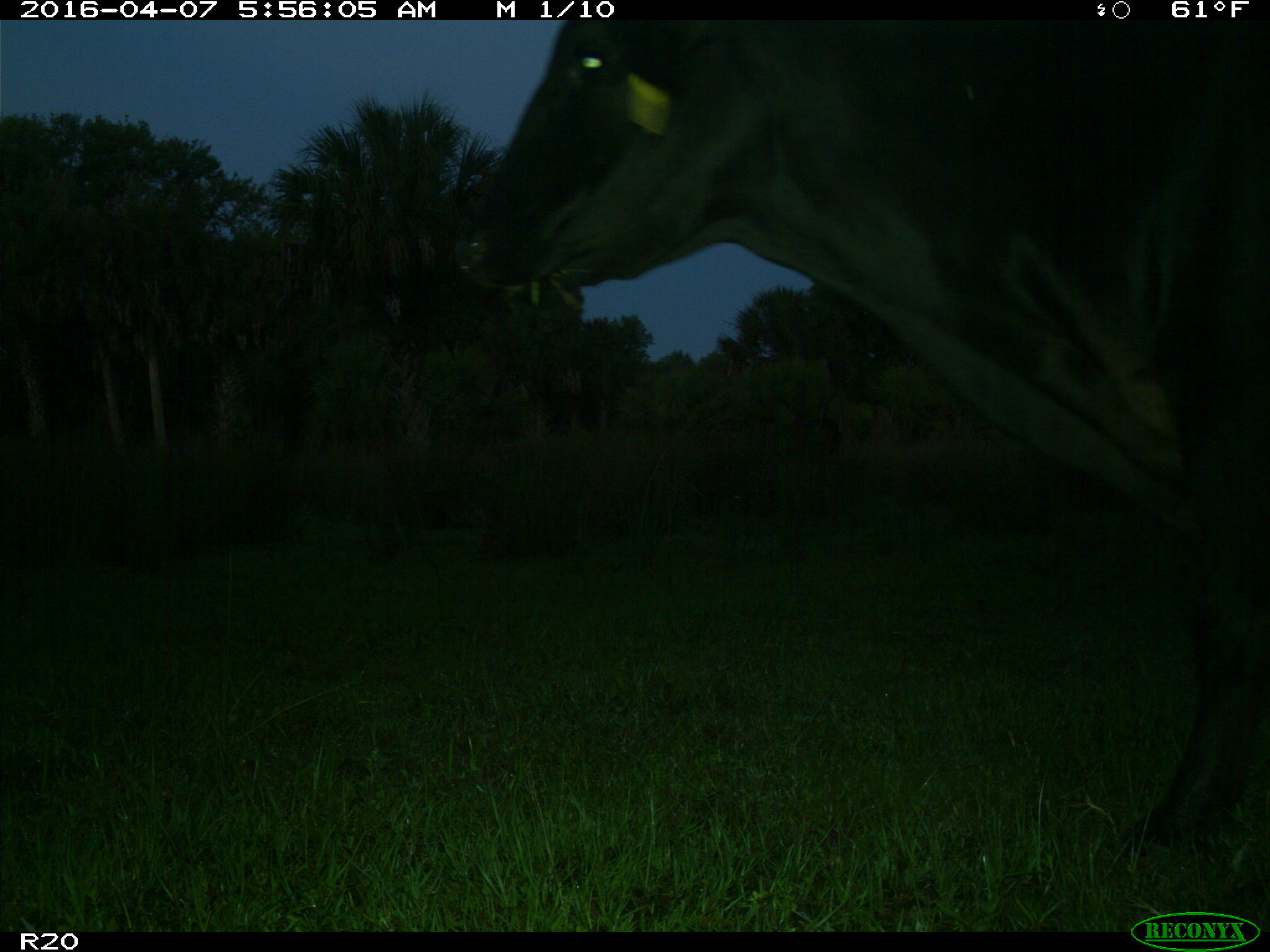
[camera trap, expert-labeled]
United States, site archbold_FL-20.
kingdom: Animalia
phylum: Chordata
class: Mammalia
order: Artiodactyla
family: Bovidae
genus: Bos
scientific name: Bos taurus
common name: domestic cow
Bos taurus (domestic cow).